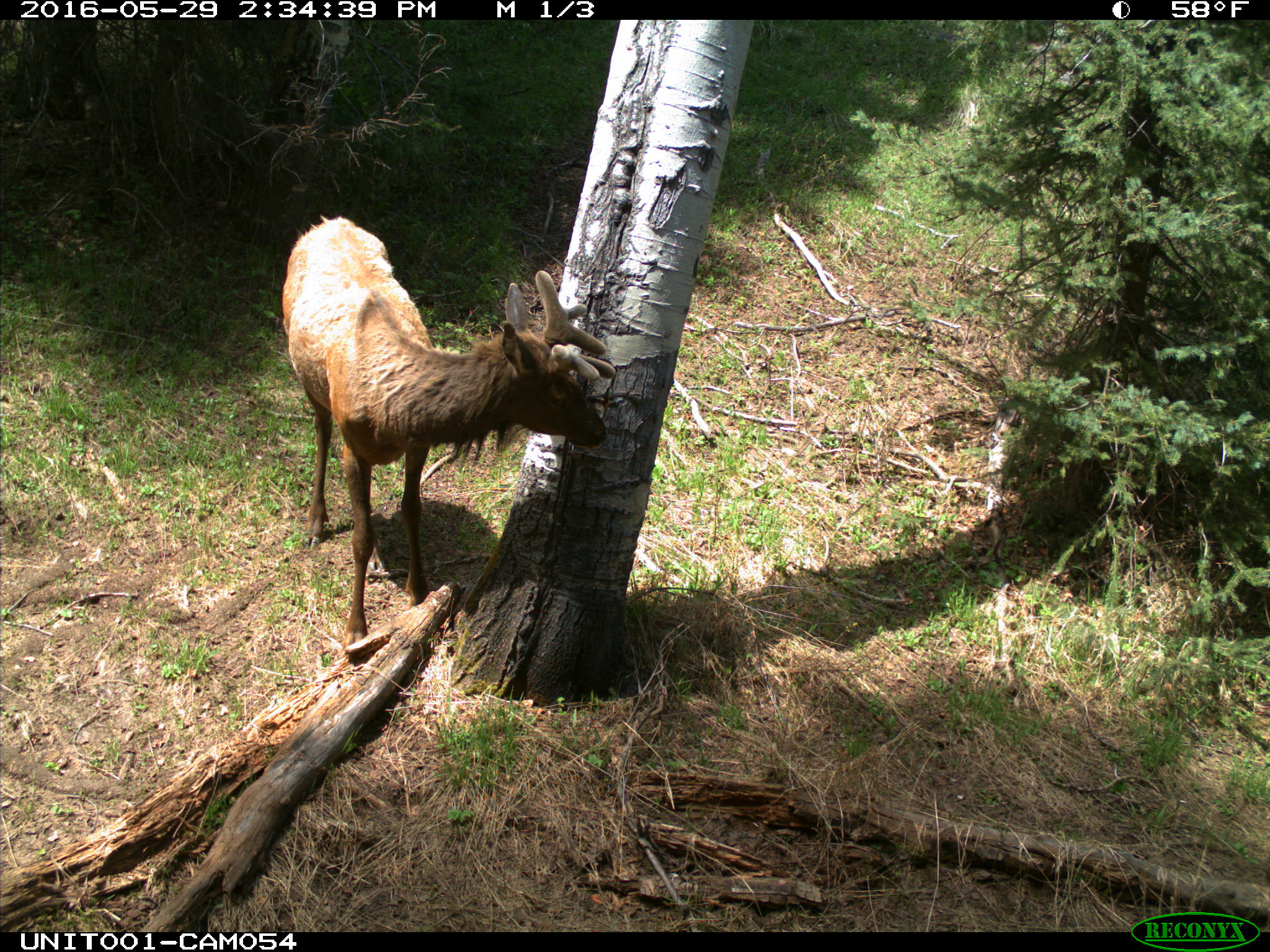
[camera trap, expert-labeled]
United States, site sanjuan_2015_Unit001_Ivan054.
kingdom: Animalia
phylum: Chordata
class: Mammalia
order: Artiodactyla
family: Cervidae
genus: Cervus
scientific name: Cervus elaphus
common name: red deer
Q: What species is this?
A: Cervus elaphus (red deer).